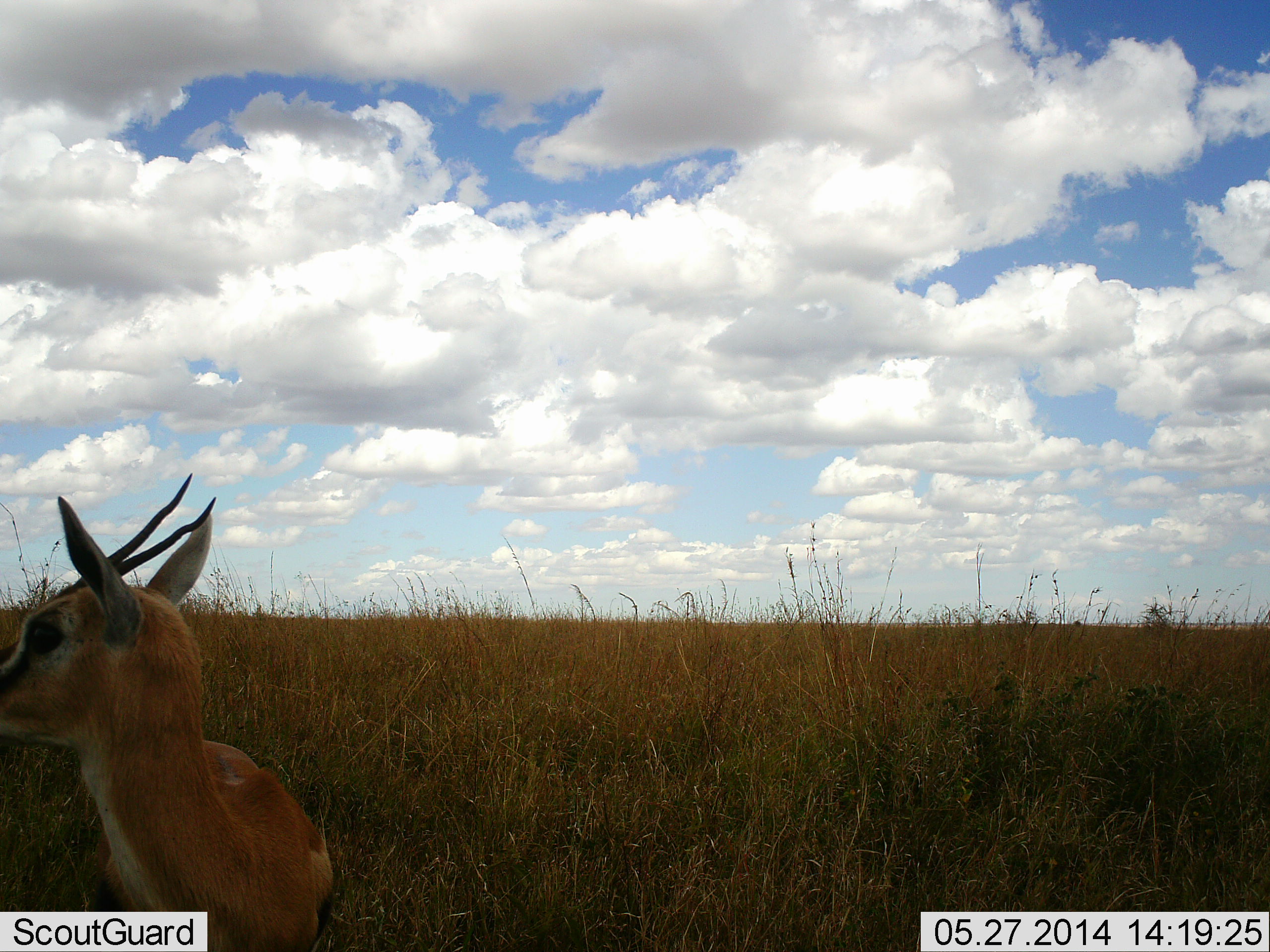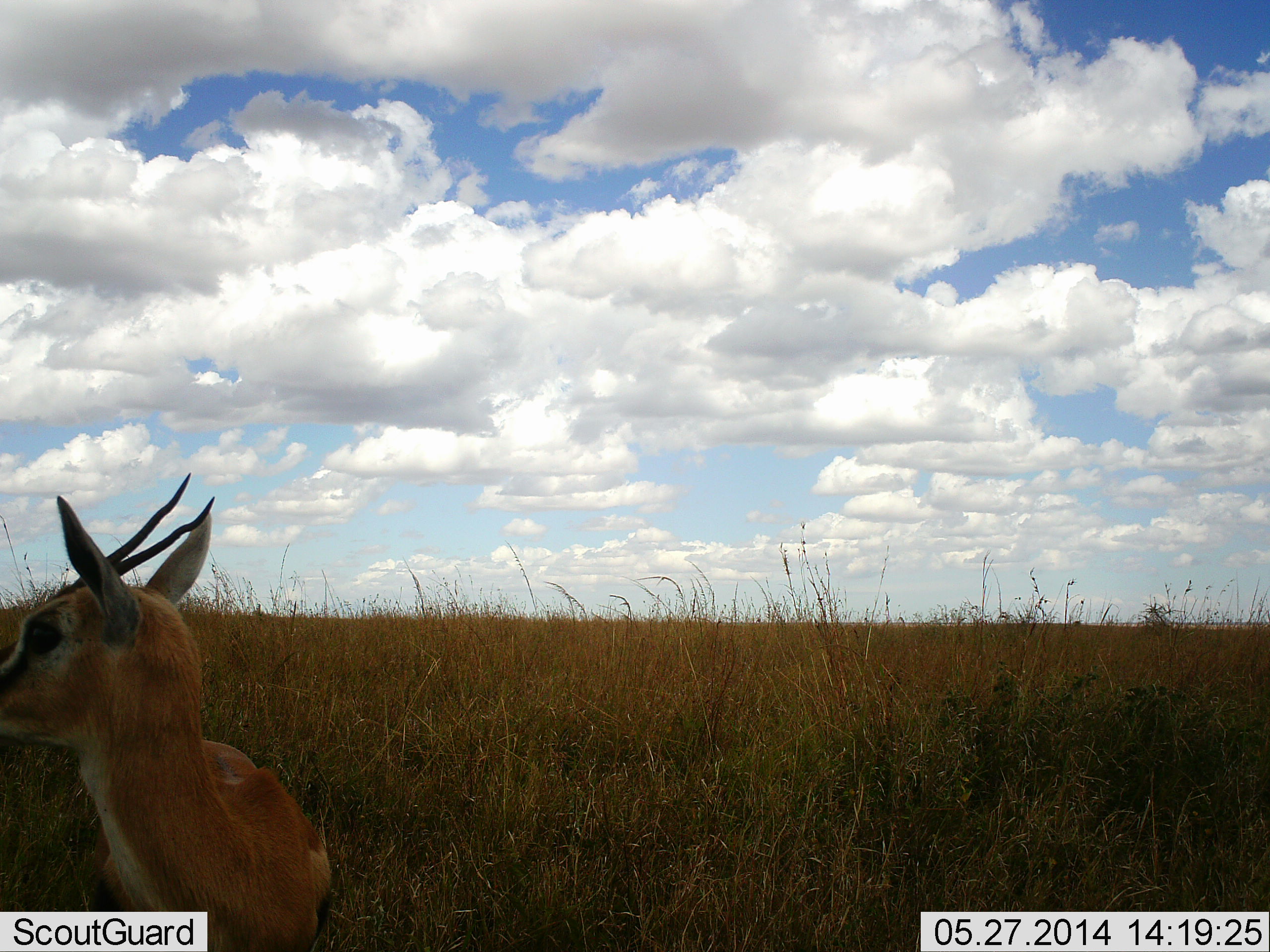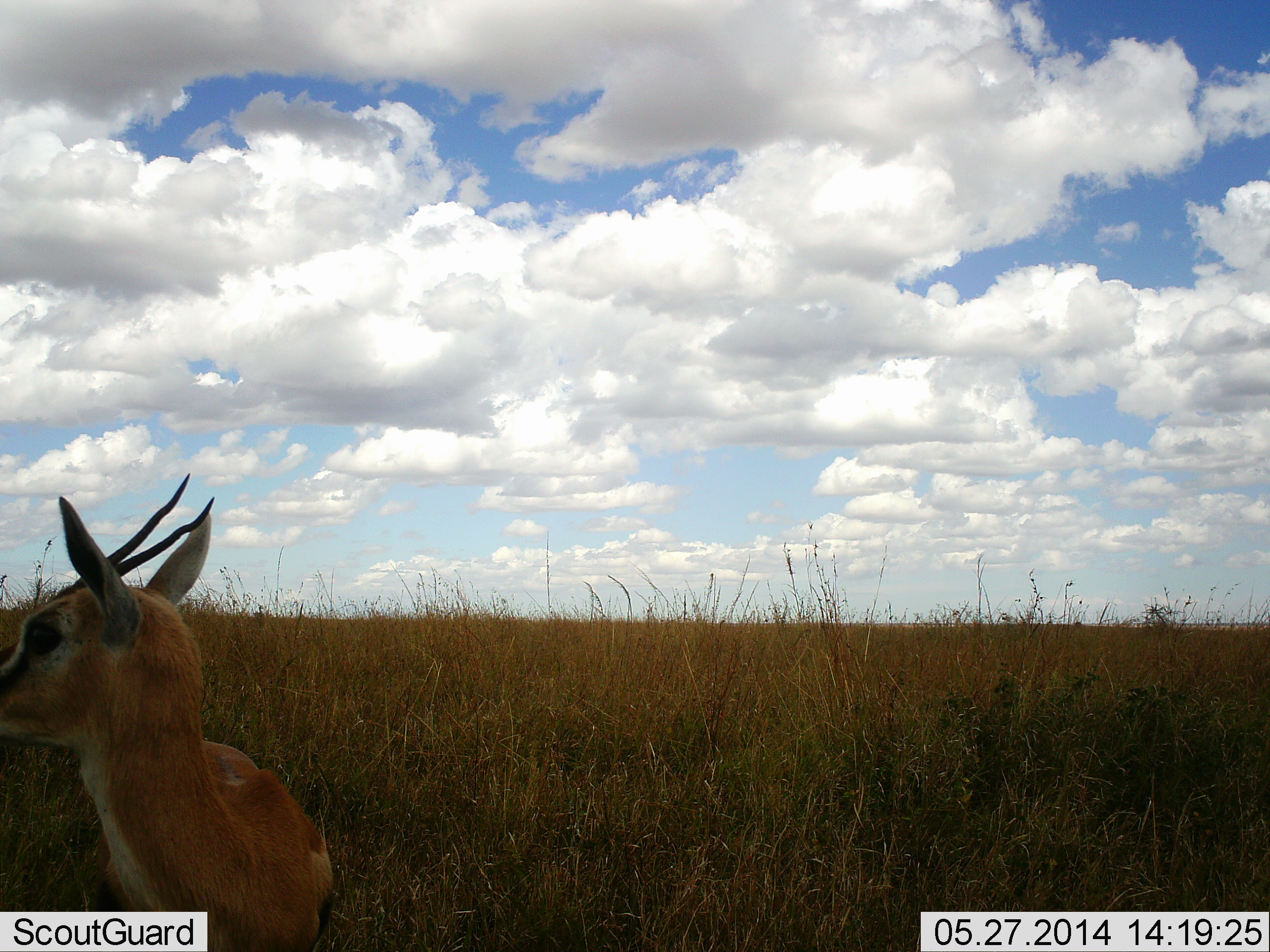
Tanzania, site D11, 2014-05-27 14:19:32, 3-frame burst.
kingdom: Animalia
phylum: Chordata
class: Mammalia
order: Artiodactyla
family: Bovidae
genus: Eudorcas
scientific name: Eudorcas thomsonii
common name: thomson's gazelle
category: gazellethomsons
Gazellethomsons (thomson's gazelle) (Eudorcas thomsonii), count 1. Behavior (volunteer vote fractions): standing 90%, resting 10%, moving 0%, interacting 0%. Young present (vote fraction): 10%. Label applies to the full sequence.